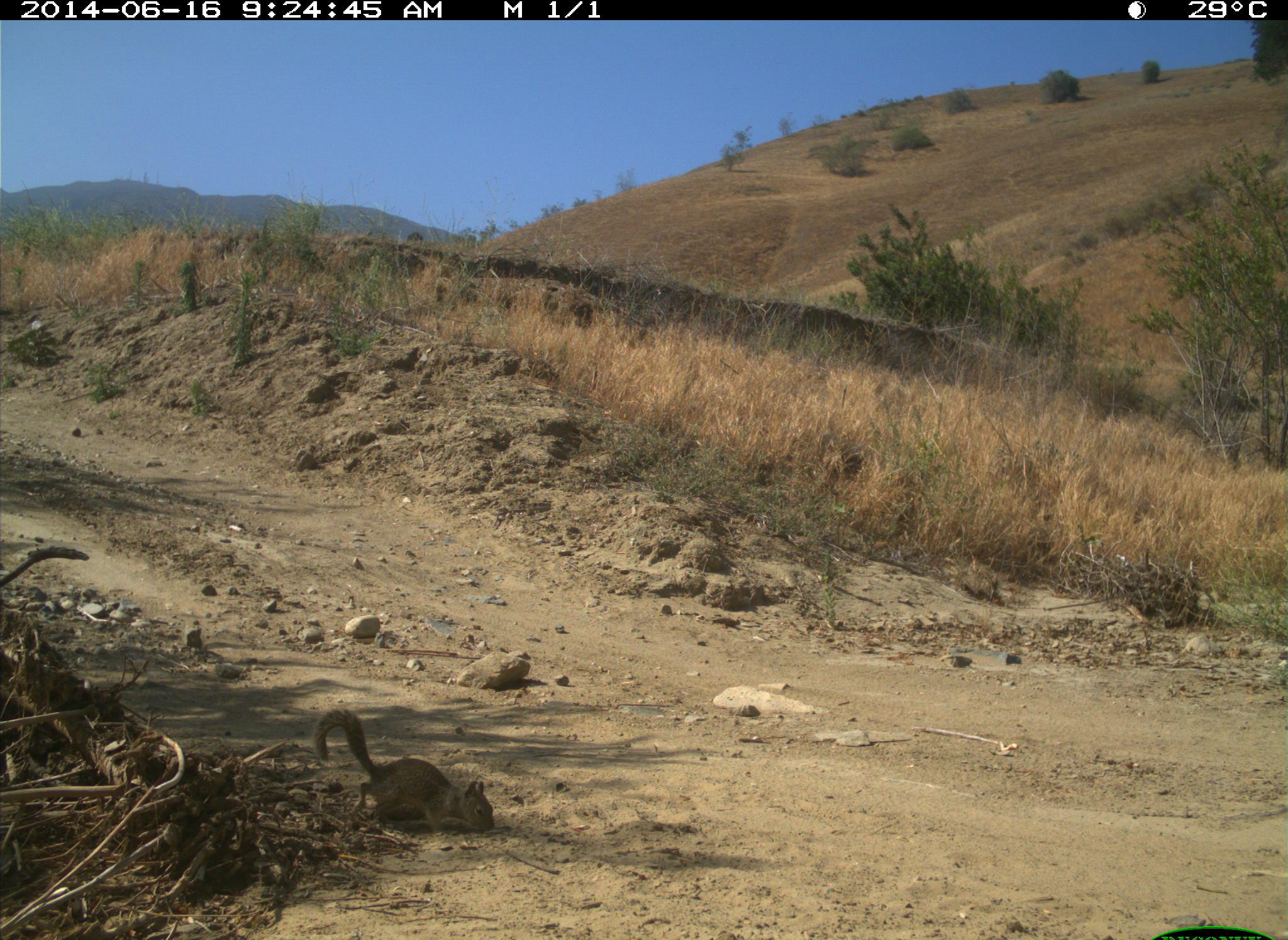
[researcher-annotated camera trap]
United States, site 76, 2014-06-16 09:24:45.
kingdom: Animalia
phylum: Chordata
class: Mammalia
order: Rodentia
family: Sciuridae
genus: Sciurus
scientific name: Sciurus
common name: squirrel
Squirrel (Sciurus).